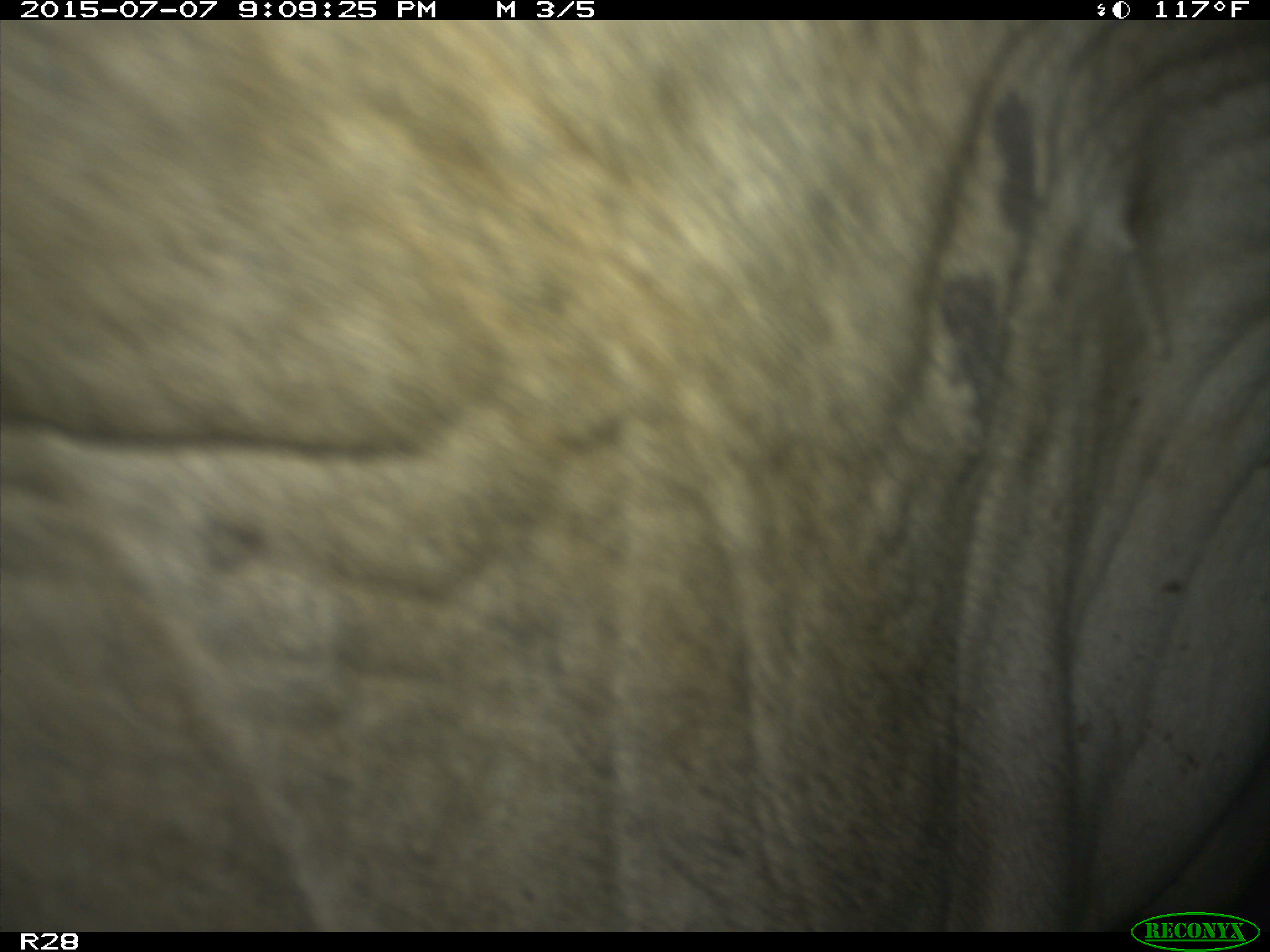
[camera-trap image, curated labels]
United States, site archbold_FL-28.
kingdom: Animalia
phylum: Chordata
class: Mammalia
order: Artiodactyla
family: Bovidae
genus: Bos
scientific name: Bos taurus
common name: domestic cow